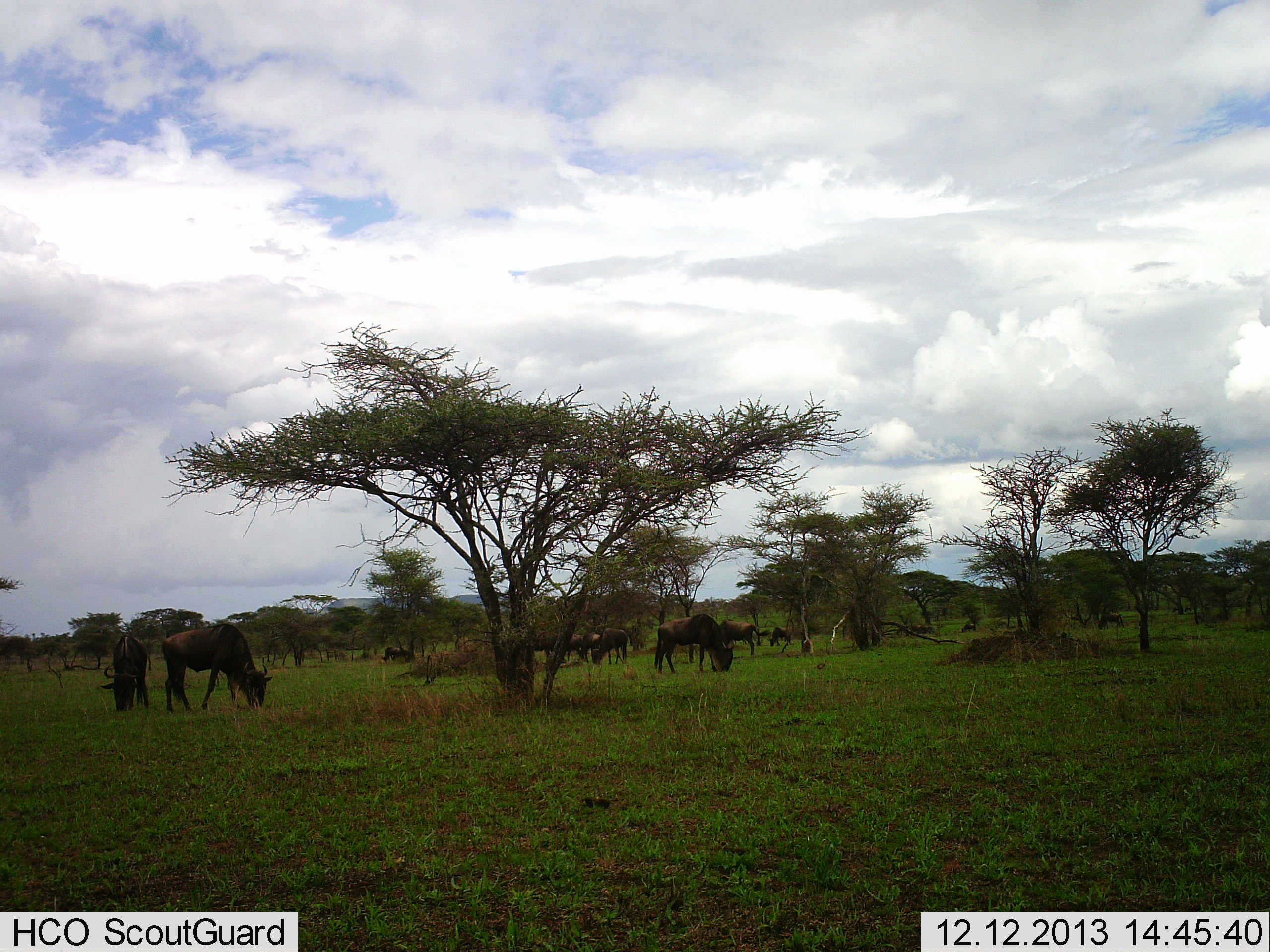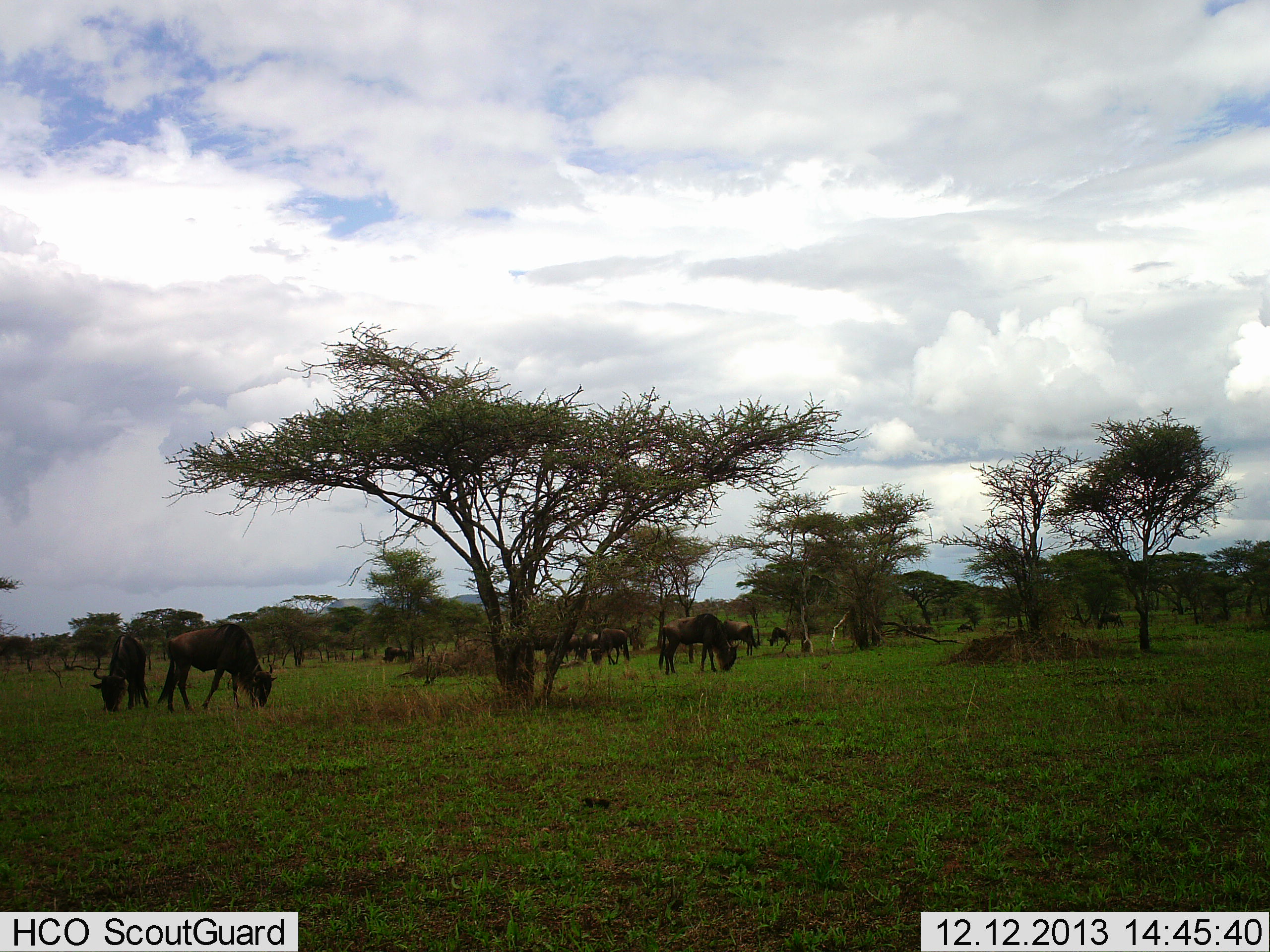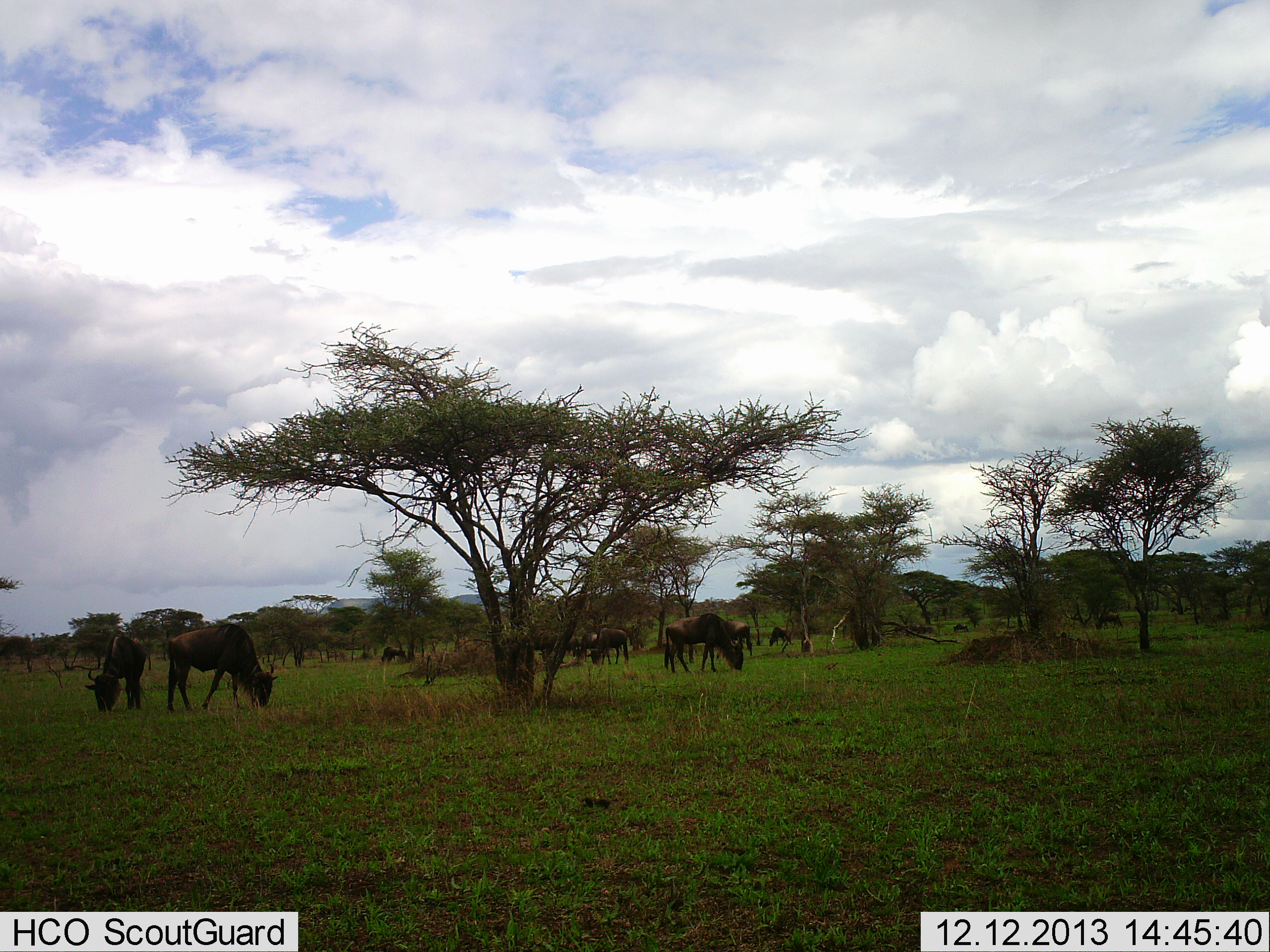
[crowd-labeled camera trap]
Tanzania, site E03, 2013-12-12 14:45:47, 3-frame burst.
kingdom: Animalia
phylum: Chordata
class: Mammalia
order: Artiodactyla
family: Bovidae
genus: Connochaetes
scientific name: Connochaetes taurinus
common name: blue wildebeest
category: wildebeest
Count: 11-50.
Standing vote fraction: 45%.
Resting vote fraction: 9%.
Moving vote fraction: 27%.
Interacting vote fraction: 0%.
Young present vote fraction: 0%.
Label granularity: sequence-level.